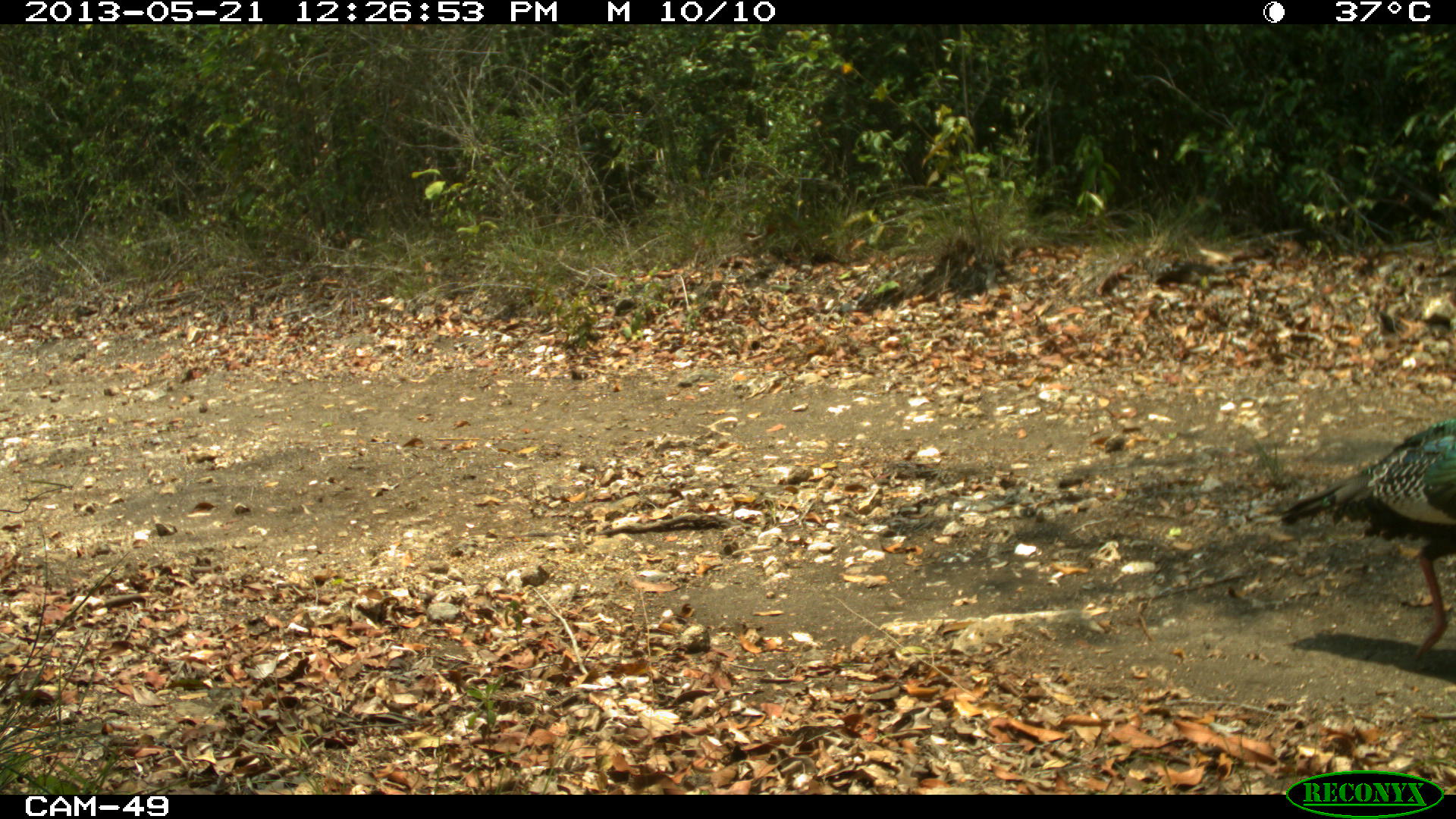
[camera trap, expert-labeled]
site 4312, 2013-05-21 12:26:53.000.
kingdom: Animalia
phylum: Chordata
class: Aves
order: Galliformes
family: Phasianidae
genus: Meleagris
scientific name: Meleagris ocellata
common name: ocellated turkey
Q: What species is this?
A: Meleagris ocellata (ocellated turkey).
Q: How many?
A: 3.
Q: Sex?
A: Male.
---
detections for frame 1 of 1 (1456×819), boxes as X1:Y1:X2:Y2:
meleagris ocellata: 1276:414:1456:661